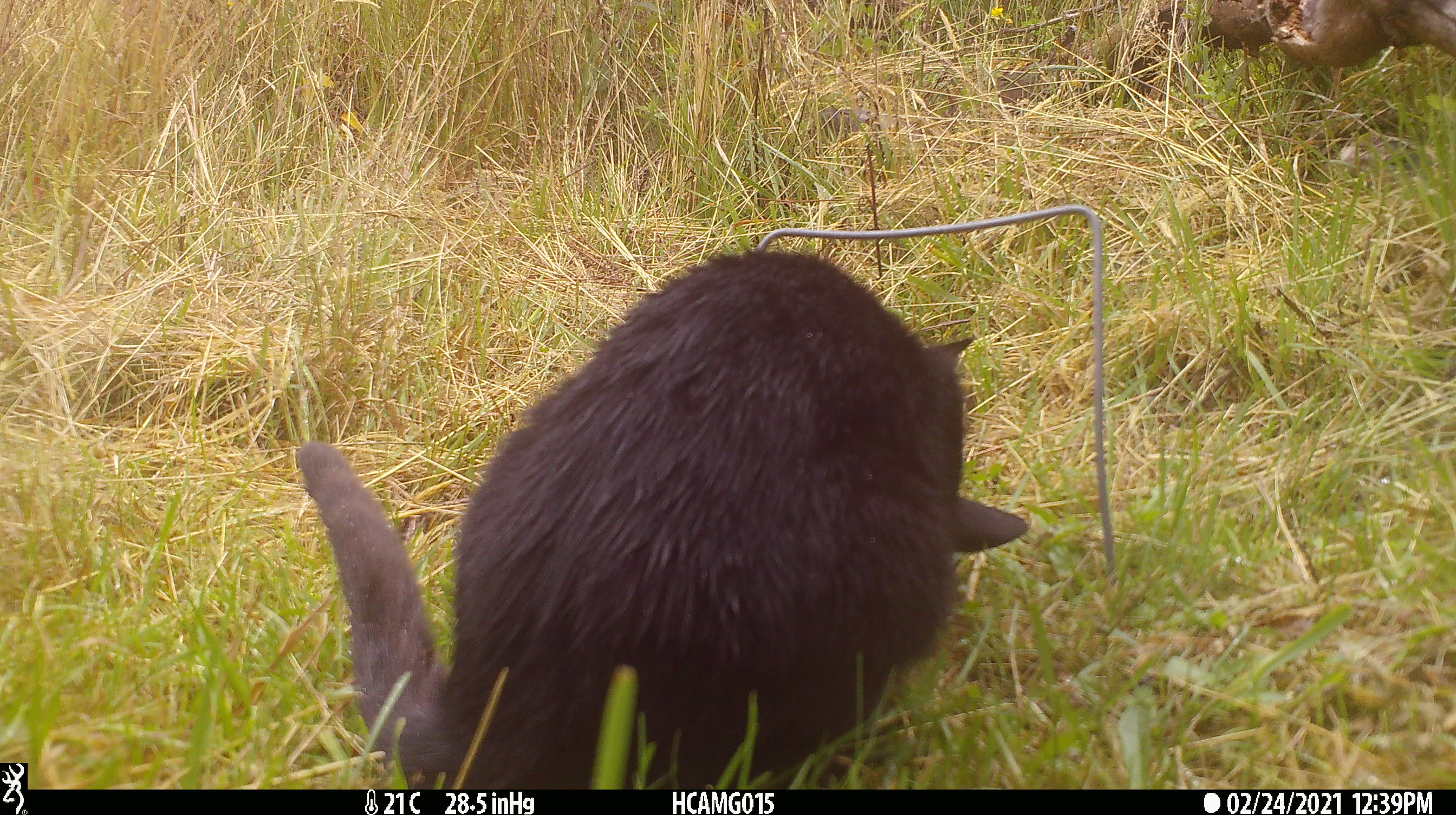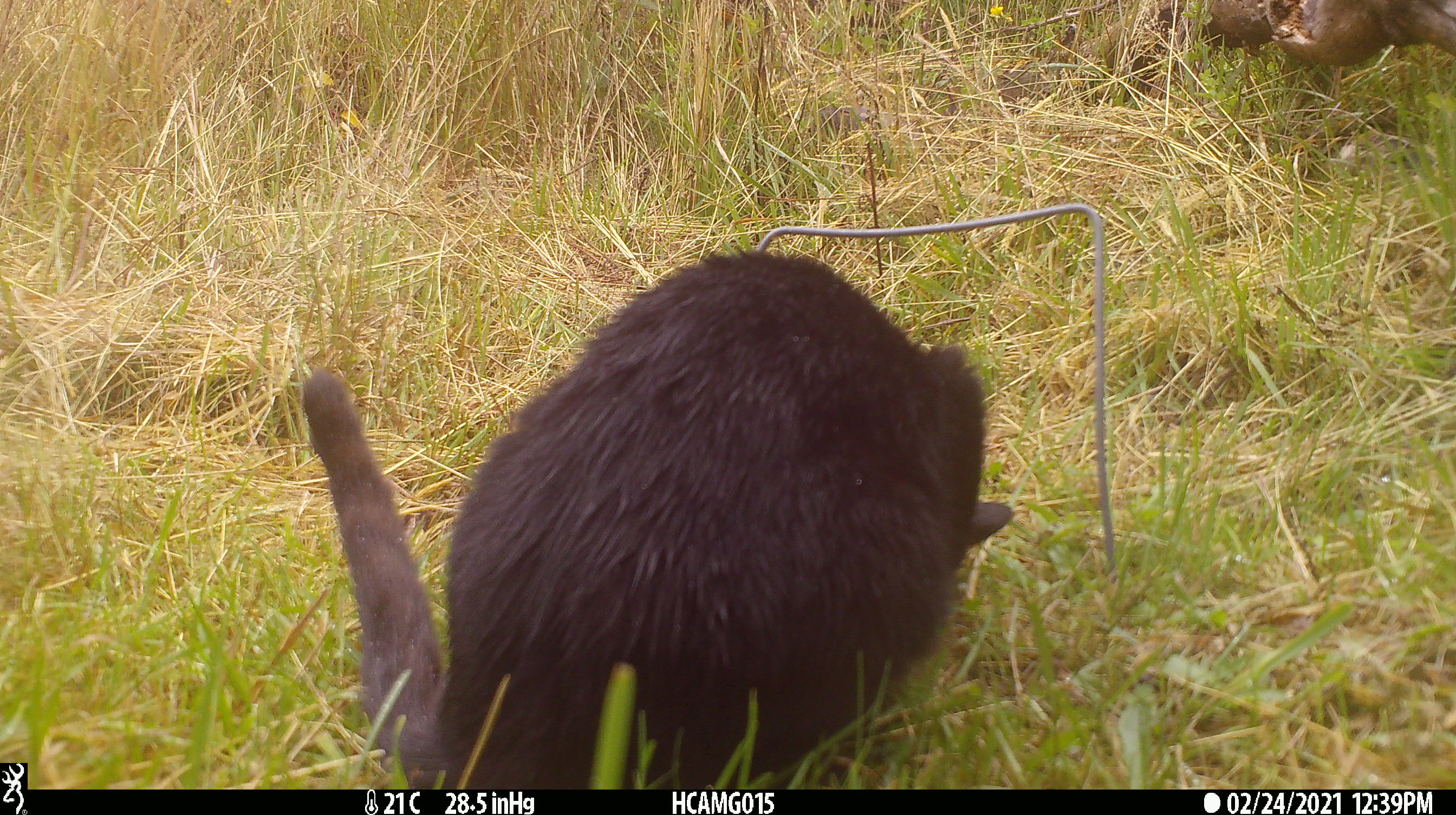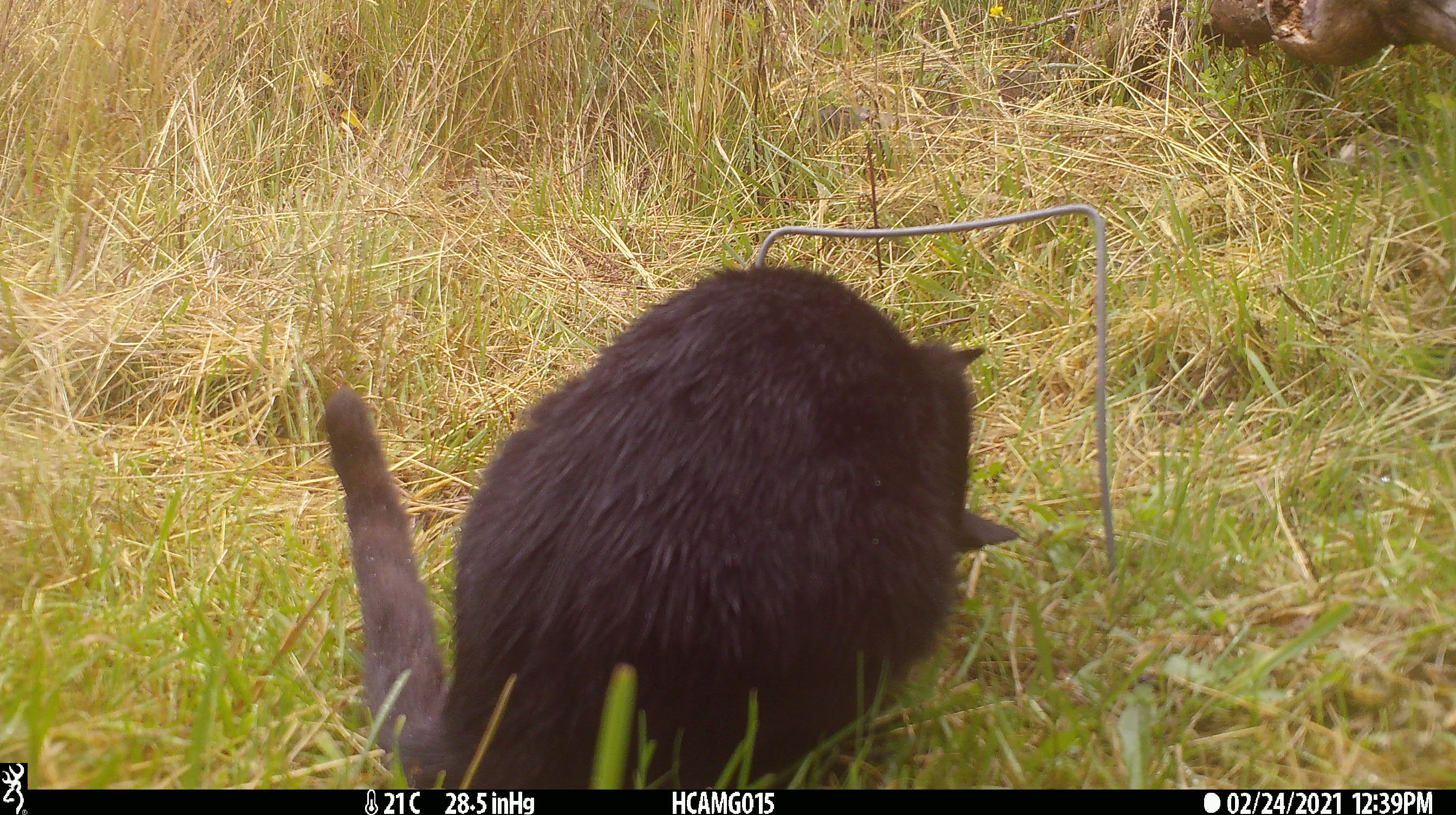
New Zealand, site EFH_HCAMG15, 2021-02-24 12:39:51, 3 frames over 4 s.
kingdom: Animalia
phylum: Chordata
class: Mammalia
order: Carnivora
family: Felidae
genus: Felis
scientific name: Felis catus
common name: domestic cat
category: cat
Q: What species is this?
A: Cat (domestic cat) (Felis catus).